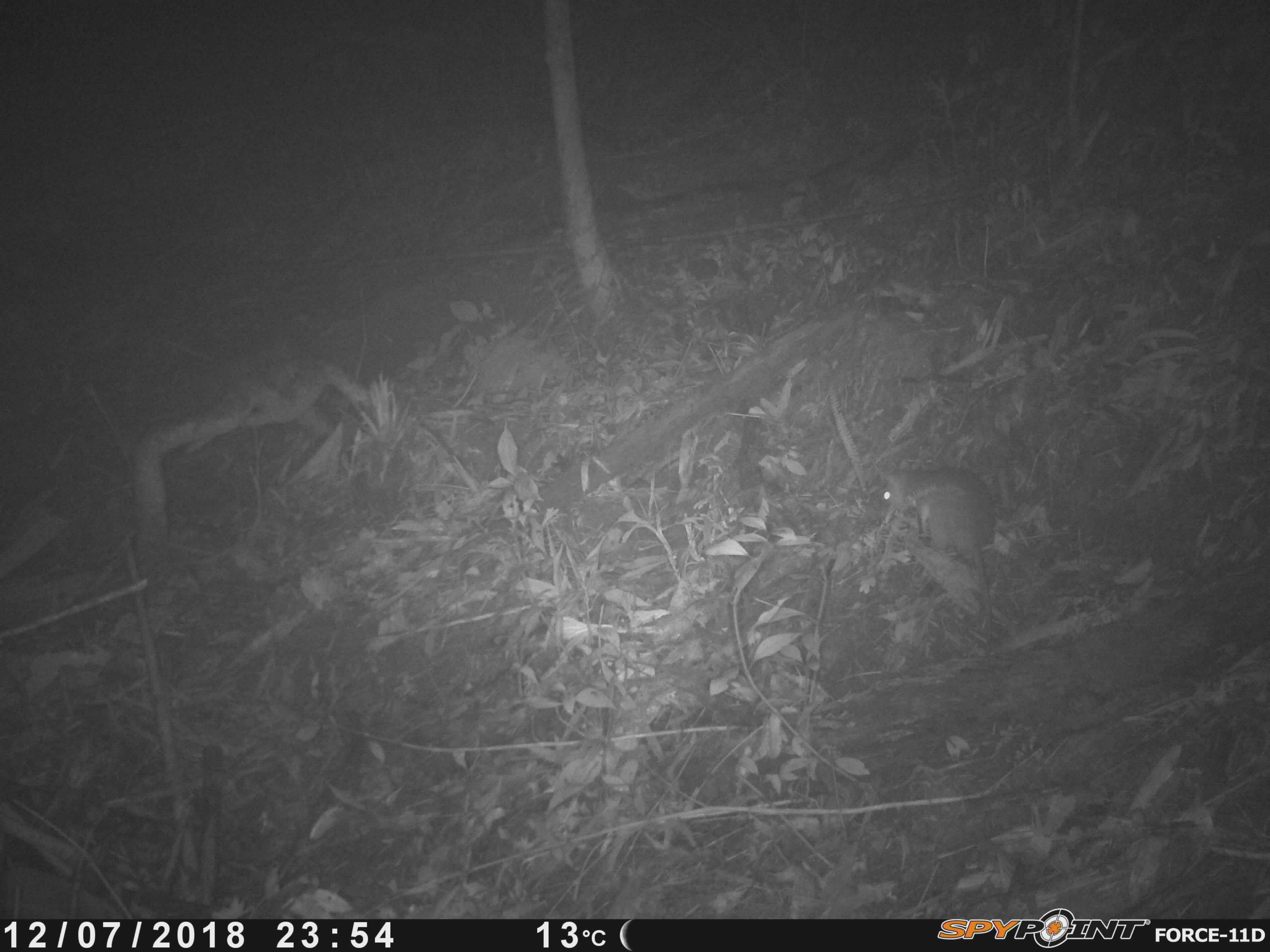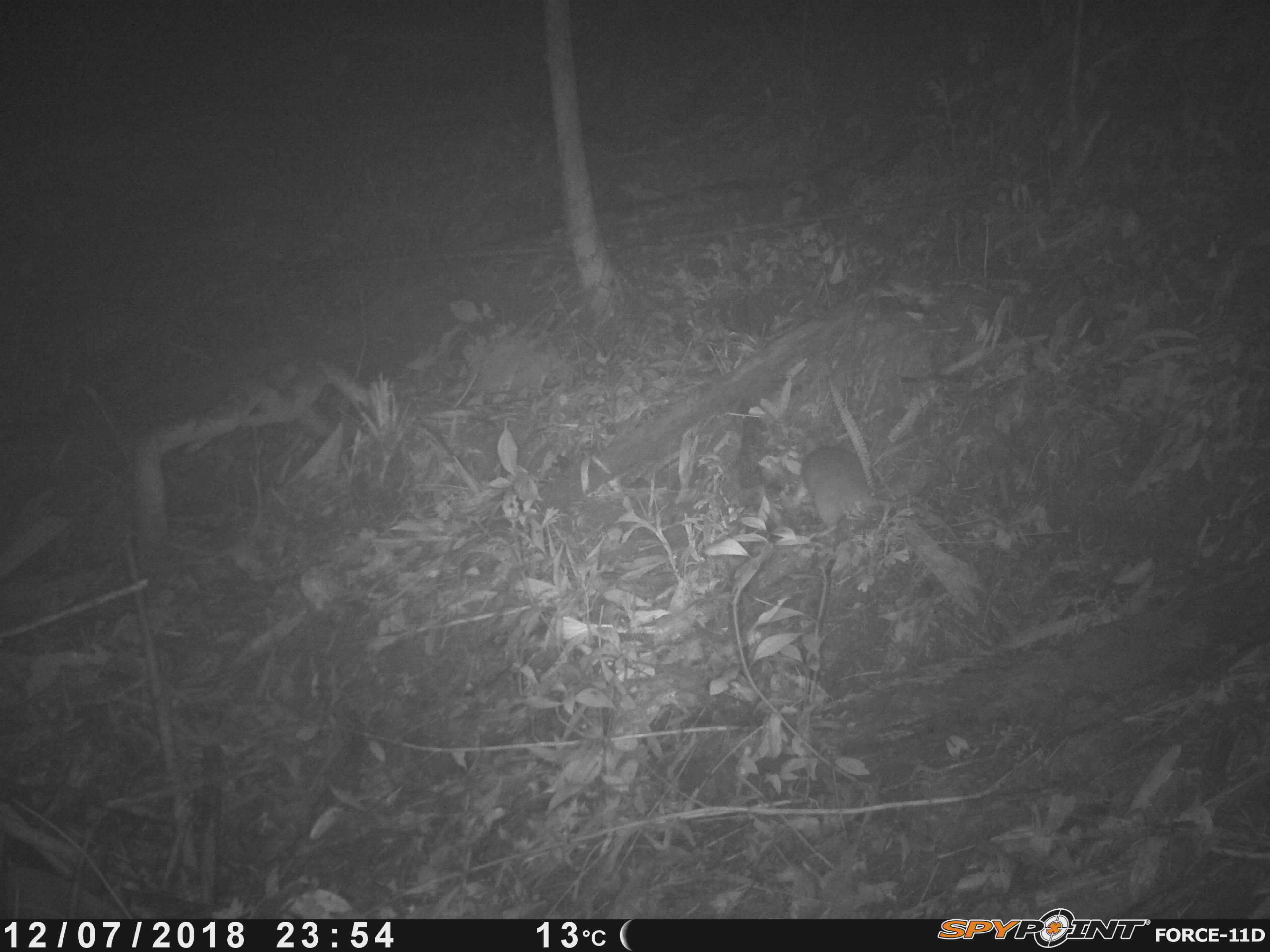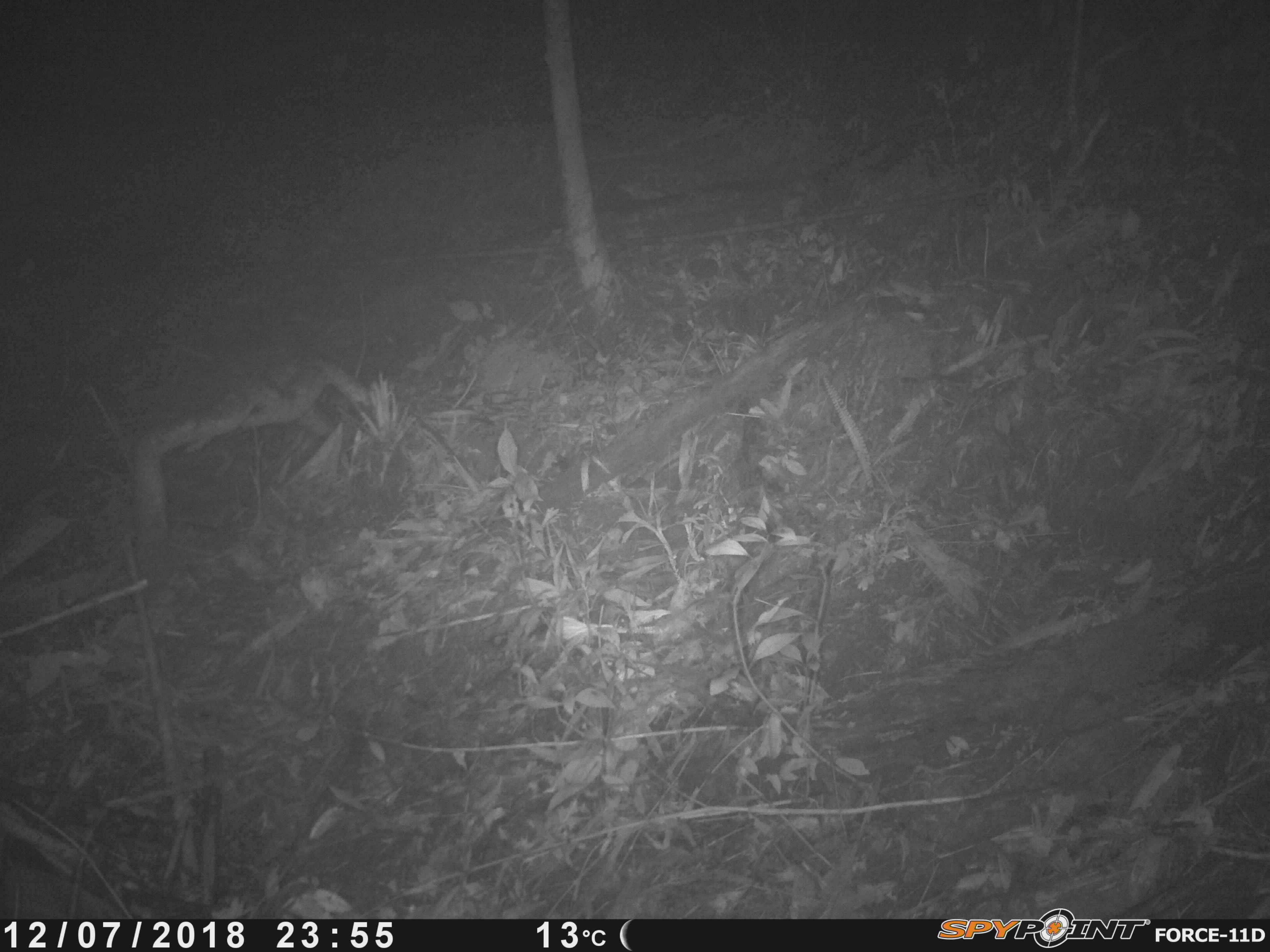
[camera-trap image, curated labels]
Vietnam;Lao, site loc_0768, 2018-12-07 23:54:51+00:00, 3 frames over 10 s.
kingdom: Animalia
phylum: Chordata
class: Mammalia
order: Rodentia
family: Muridae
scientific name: Muridae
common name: old-world mice and rats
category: unidentified murid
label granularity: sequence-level